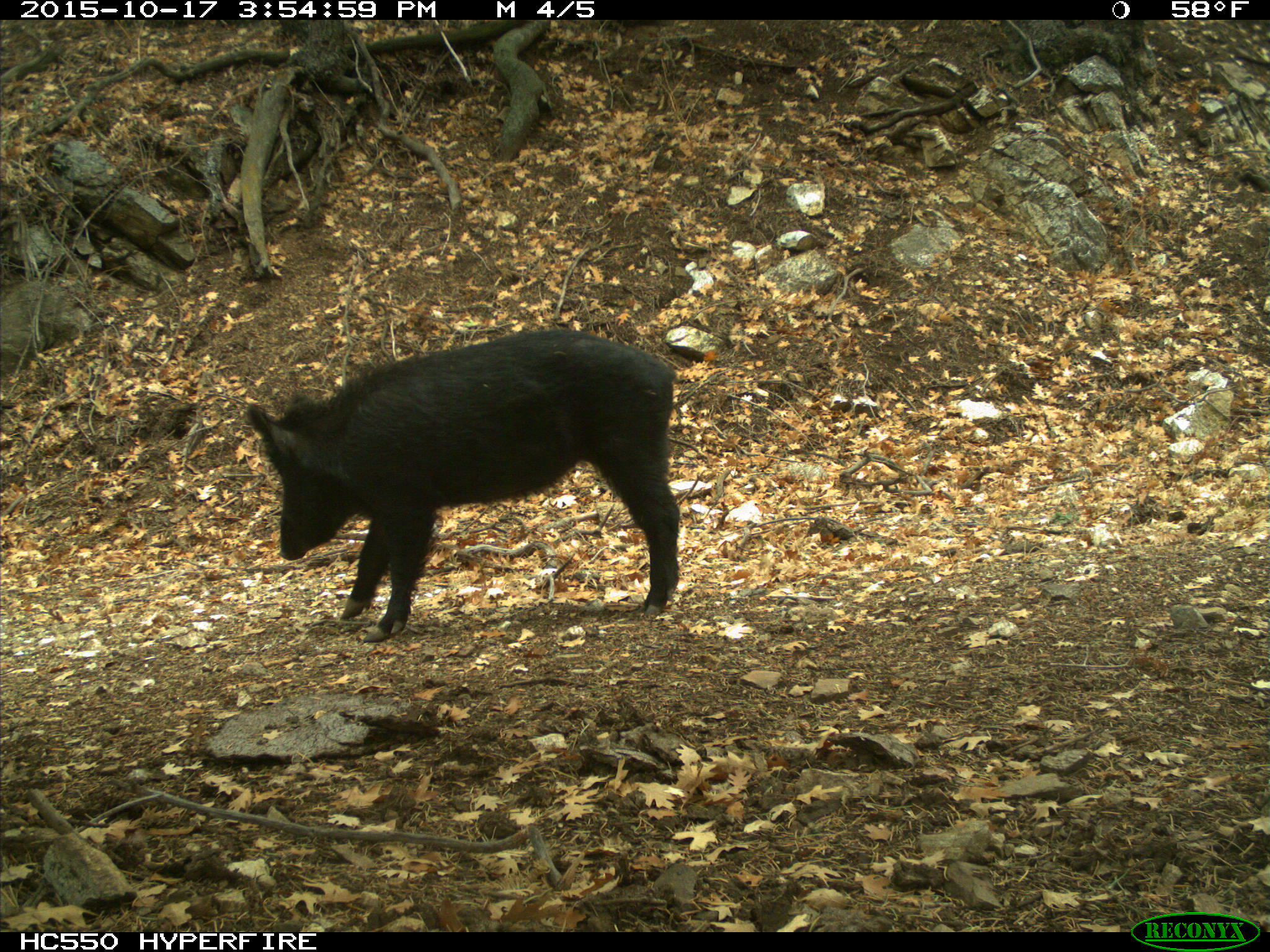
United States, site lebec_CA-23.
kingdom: Animalia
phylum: Chordata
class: Mammalia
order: Artiodactyla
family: Suidae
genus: Sus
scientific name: Sus scrofa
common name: wild boar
Sus scrofa (wild boar).